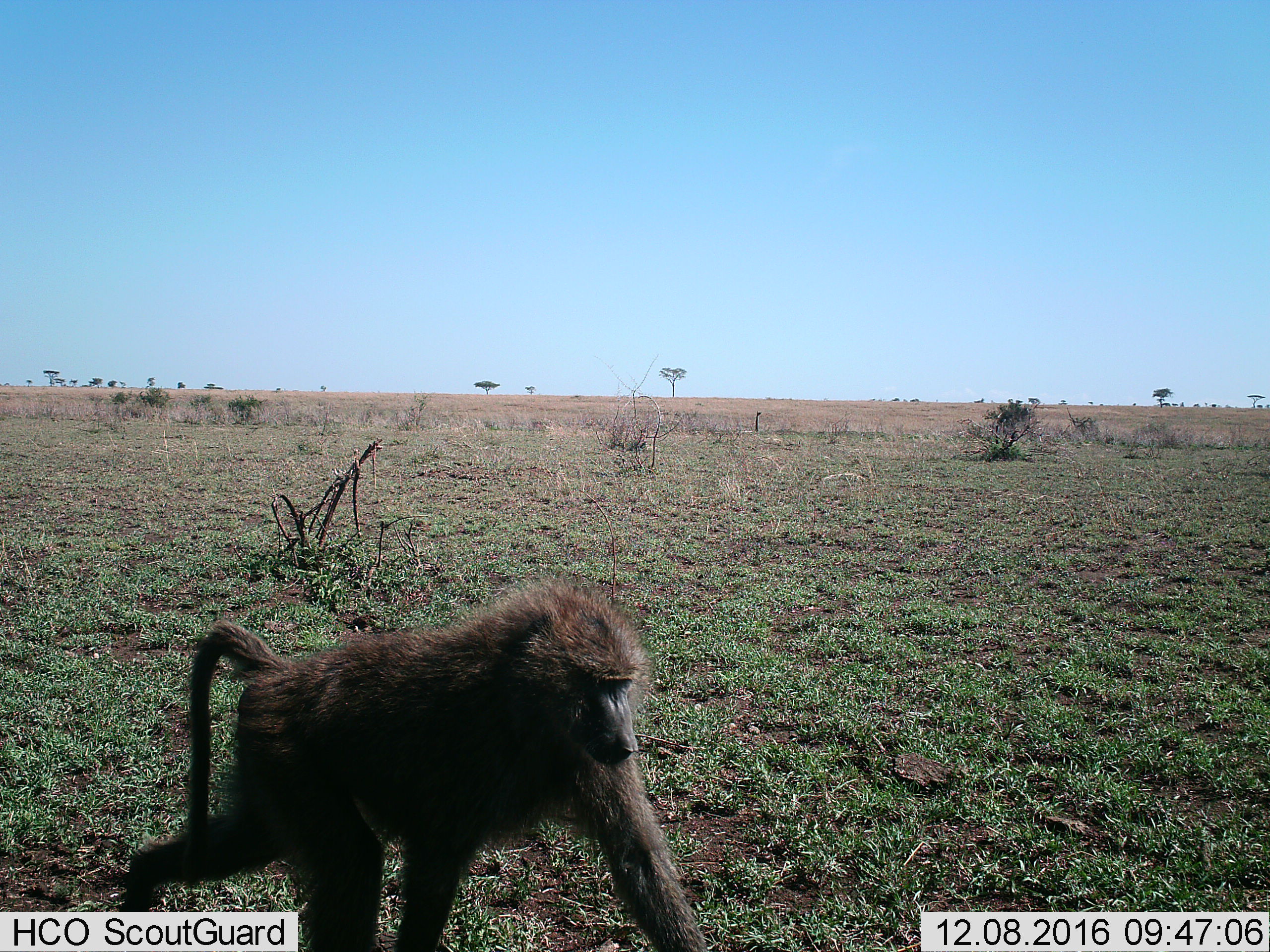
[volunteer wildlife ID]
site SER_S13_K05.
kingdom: Animalia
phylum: Chordata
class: Mammalia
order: Primates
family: Cercopithecidae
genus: Papio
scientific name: Papio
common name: baboon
Baboon (Papio), count 1. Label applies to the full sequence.